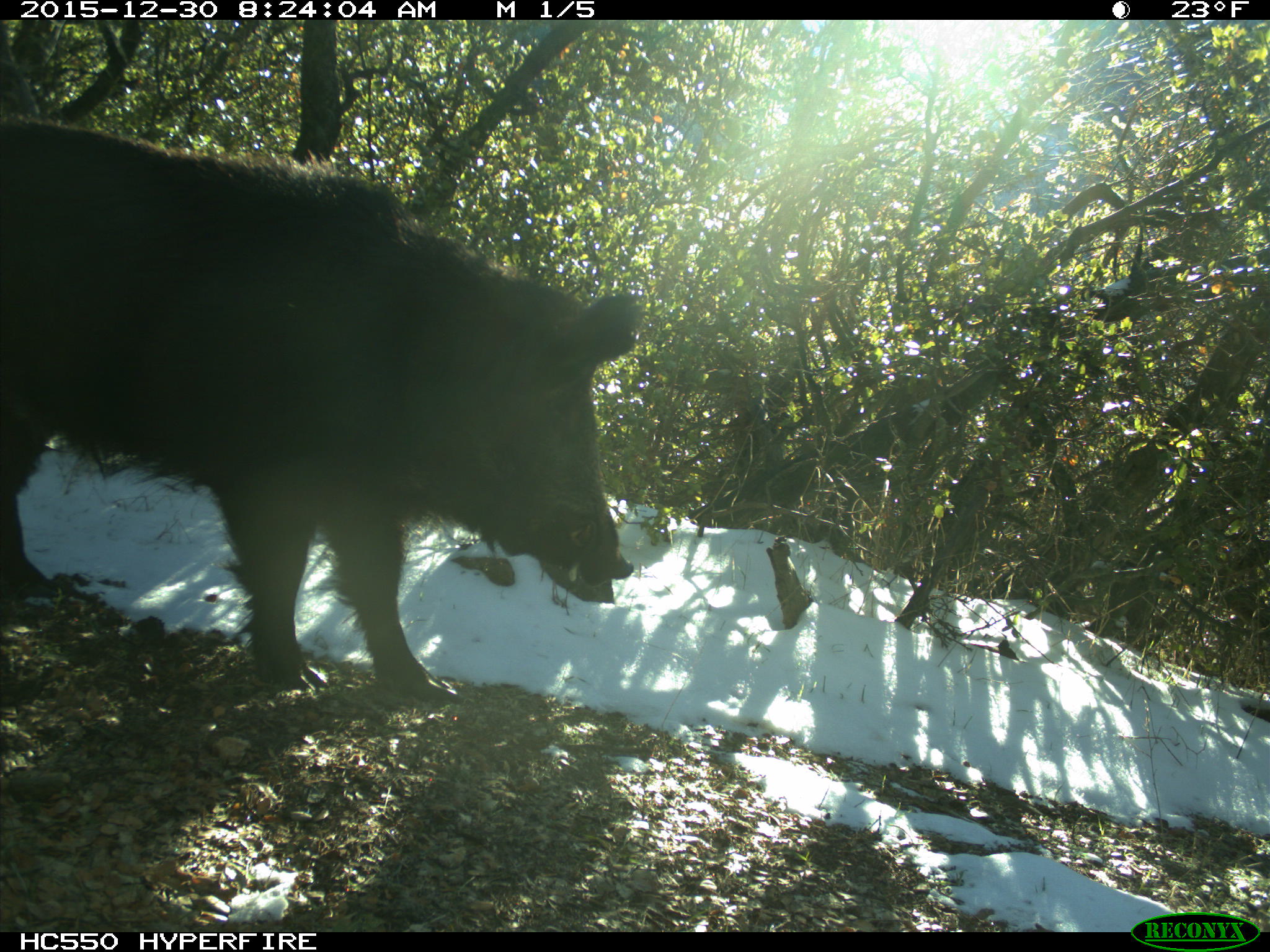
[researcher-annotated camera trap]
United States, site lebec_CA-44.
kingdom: Animalia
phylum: Chordata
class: Mammalia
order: Artiodactyla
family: Suidae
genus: Sus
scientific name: Sus scrofa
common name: wild boar